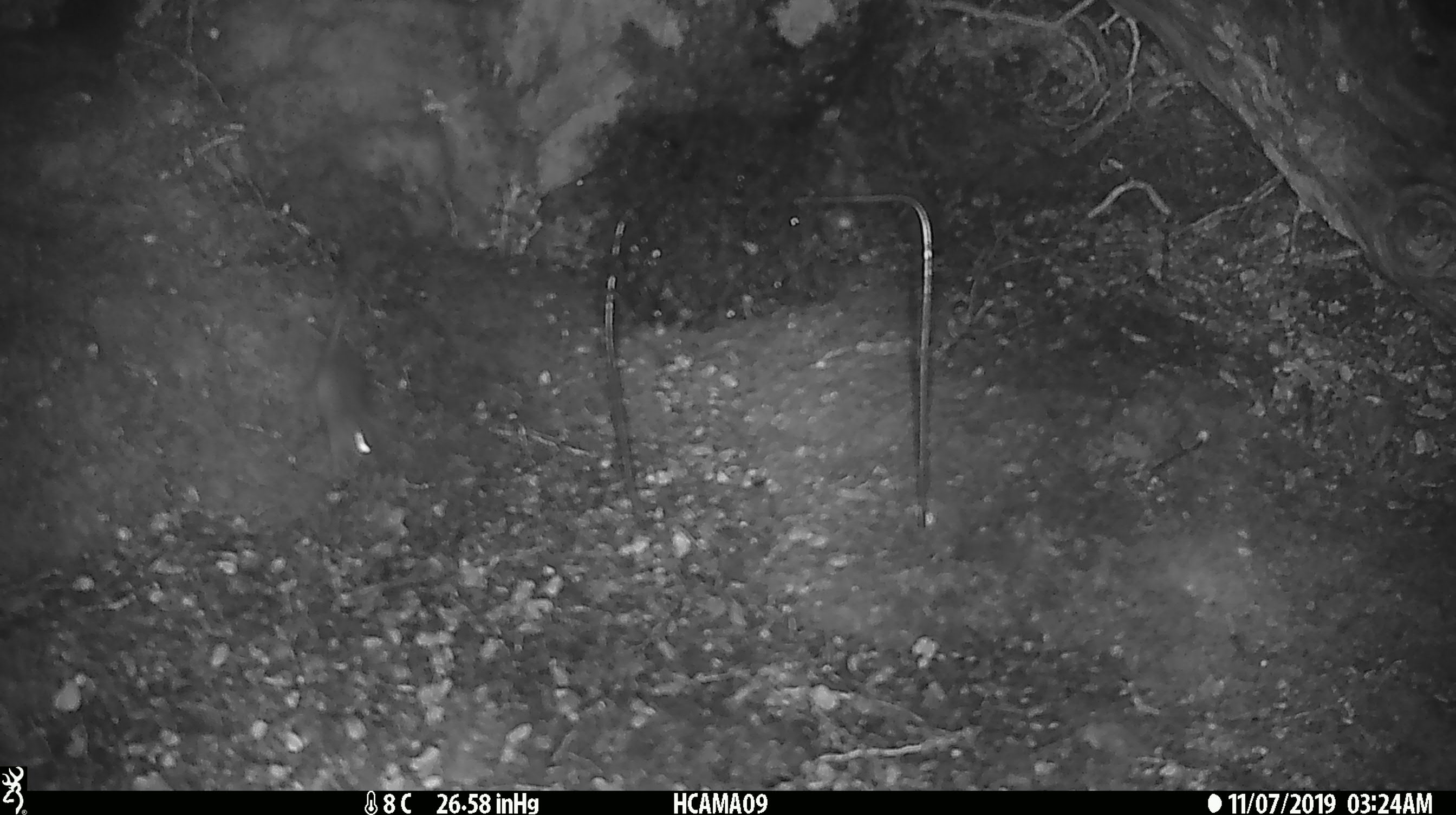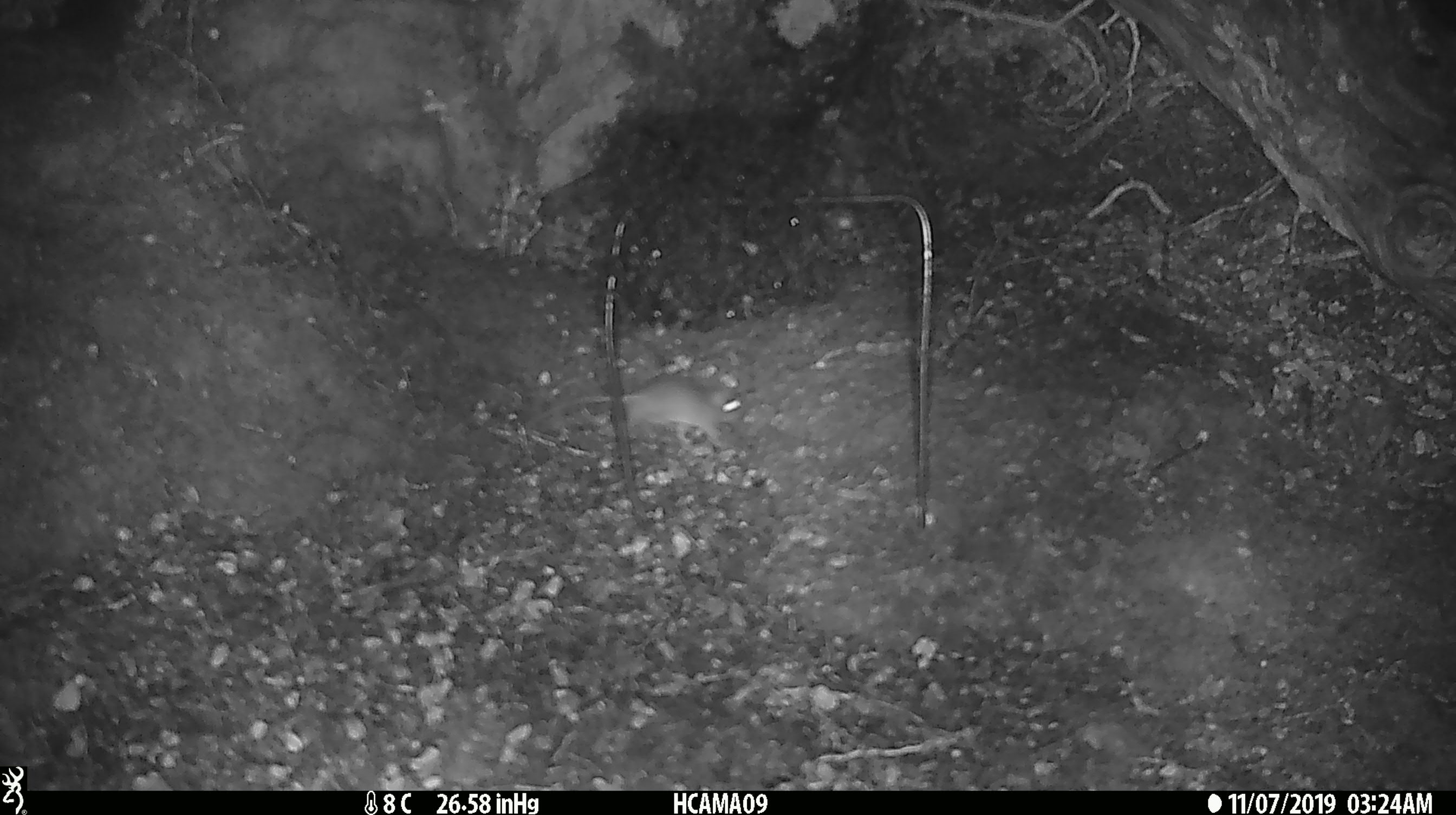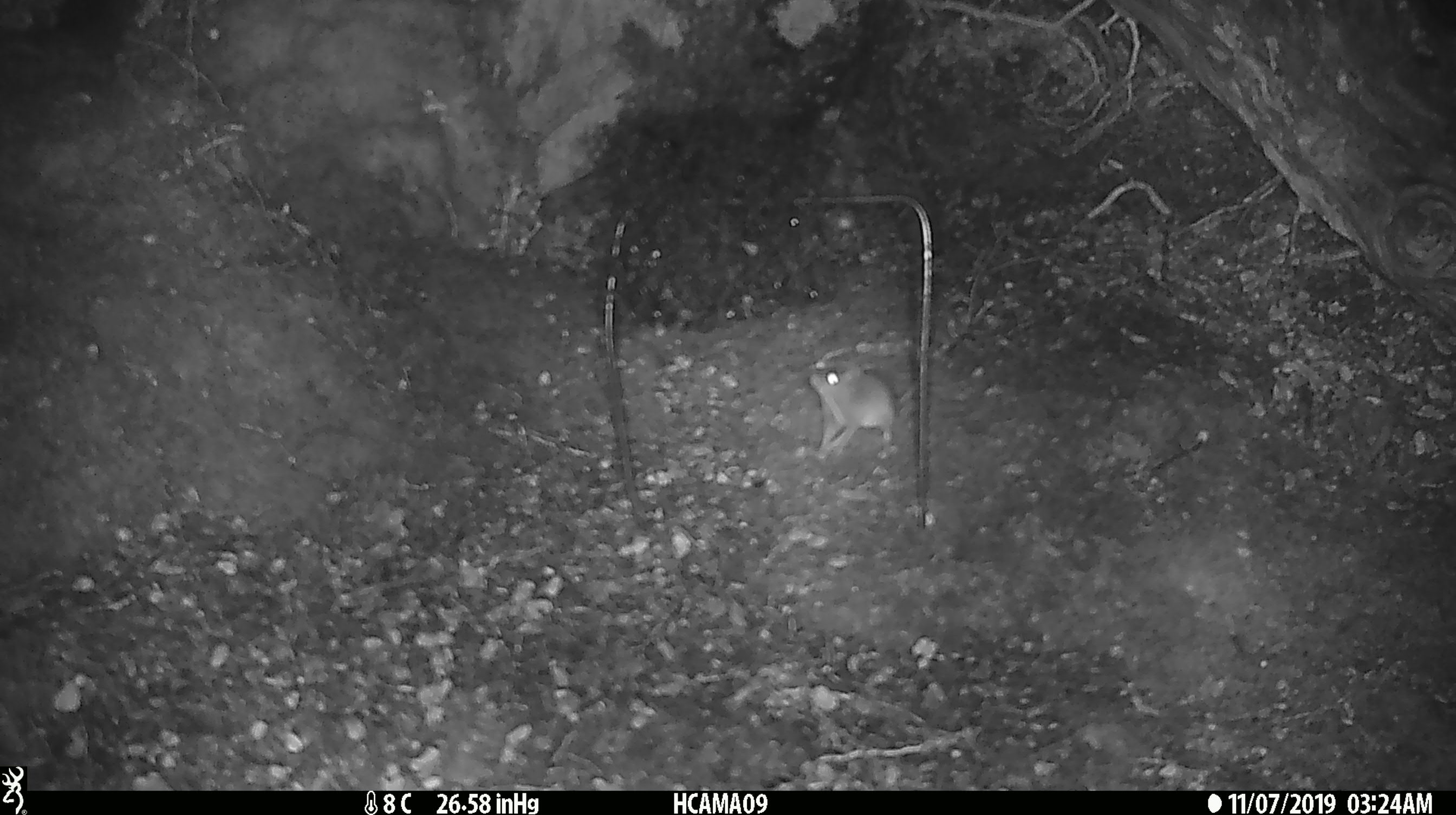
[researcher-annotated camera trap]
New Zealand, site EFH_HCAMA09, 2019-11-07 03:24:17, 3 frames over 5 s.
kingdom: Animalia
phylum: Chordata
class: Mammalia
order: Rodentia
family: Muridae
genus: Mus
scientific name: Mus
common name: mouse